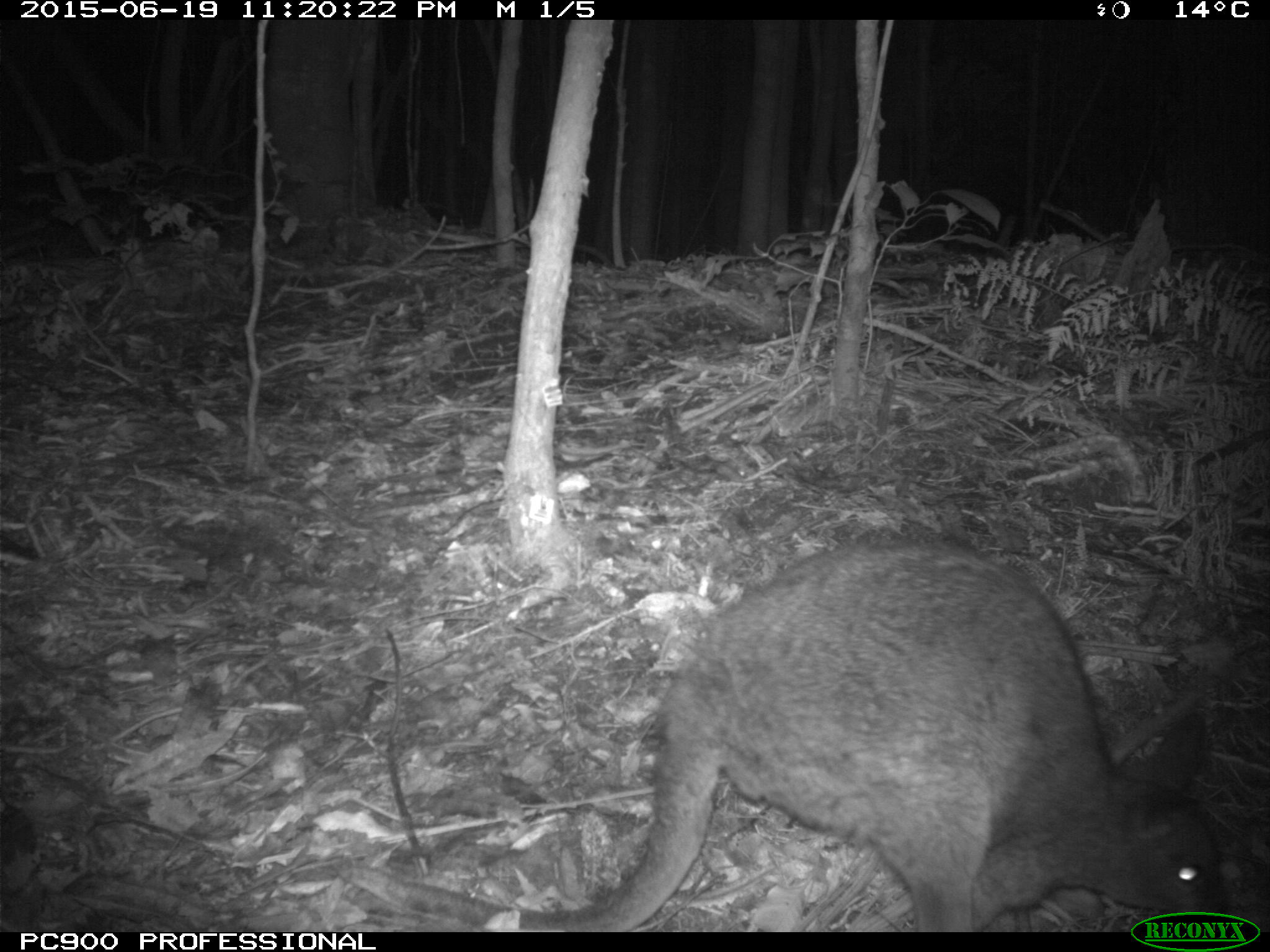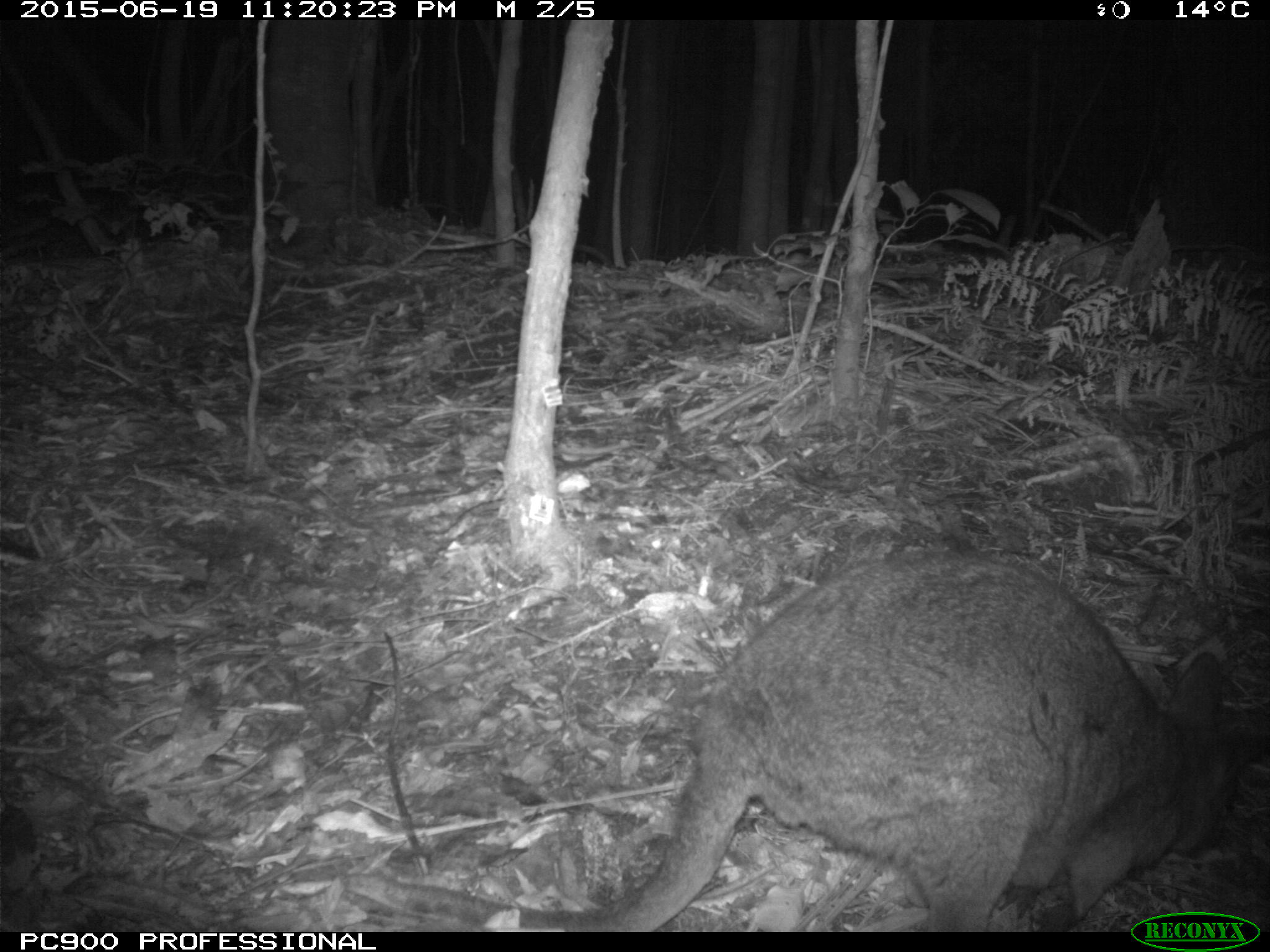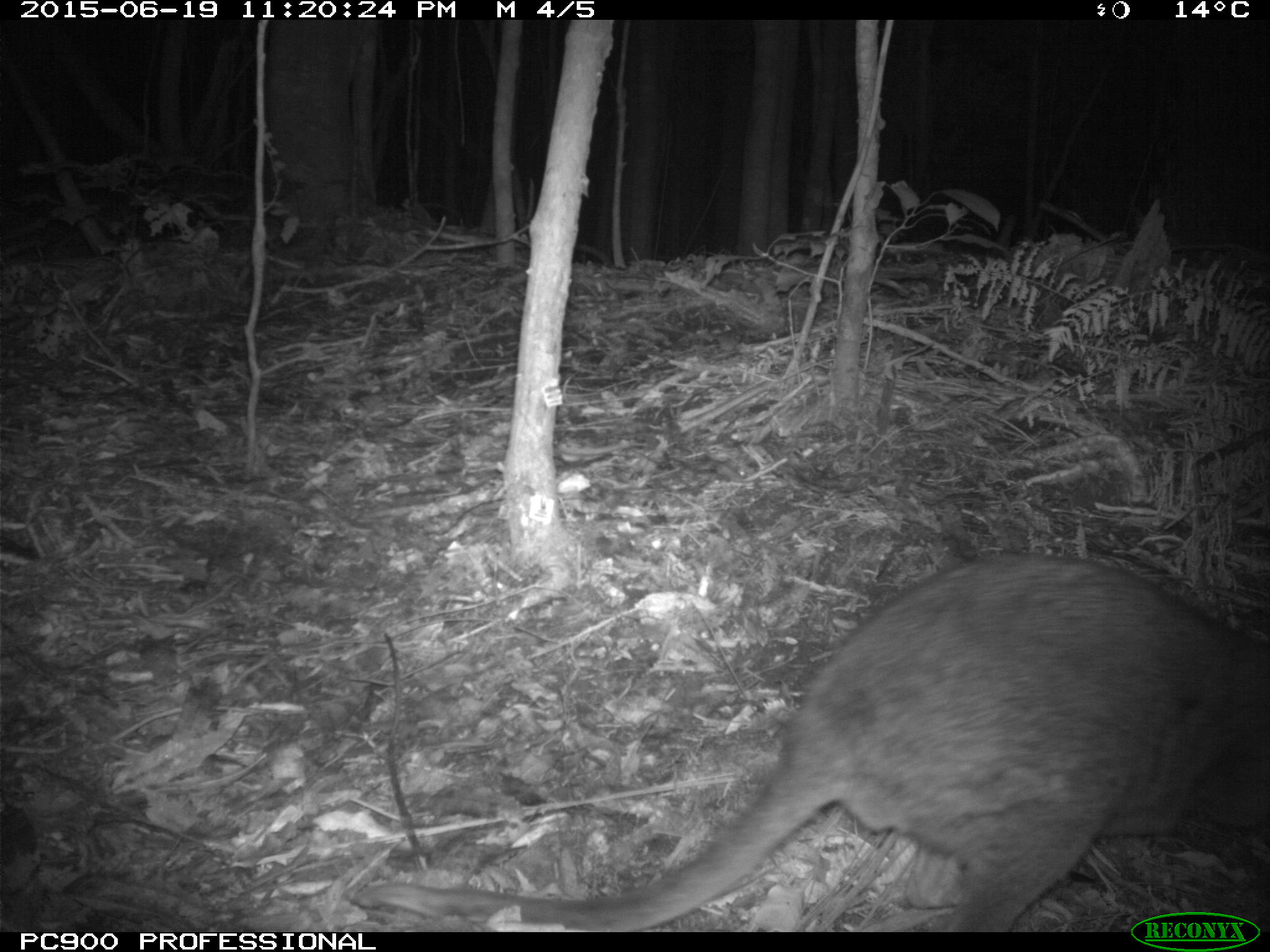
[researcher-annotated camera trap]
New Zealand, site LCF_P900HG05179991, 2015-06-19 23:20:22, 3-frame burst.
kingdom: Animalia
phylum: Chordata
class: Mammalia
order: Diprotodontia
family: Macropodidae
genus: Notamacropus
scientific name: Notamacropus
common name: wallaby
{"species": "wallaby (Notamacropus)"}